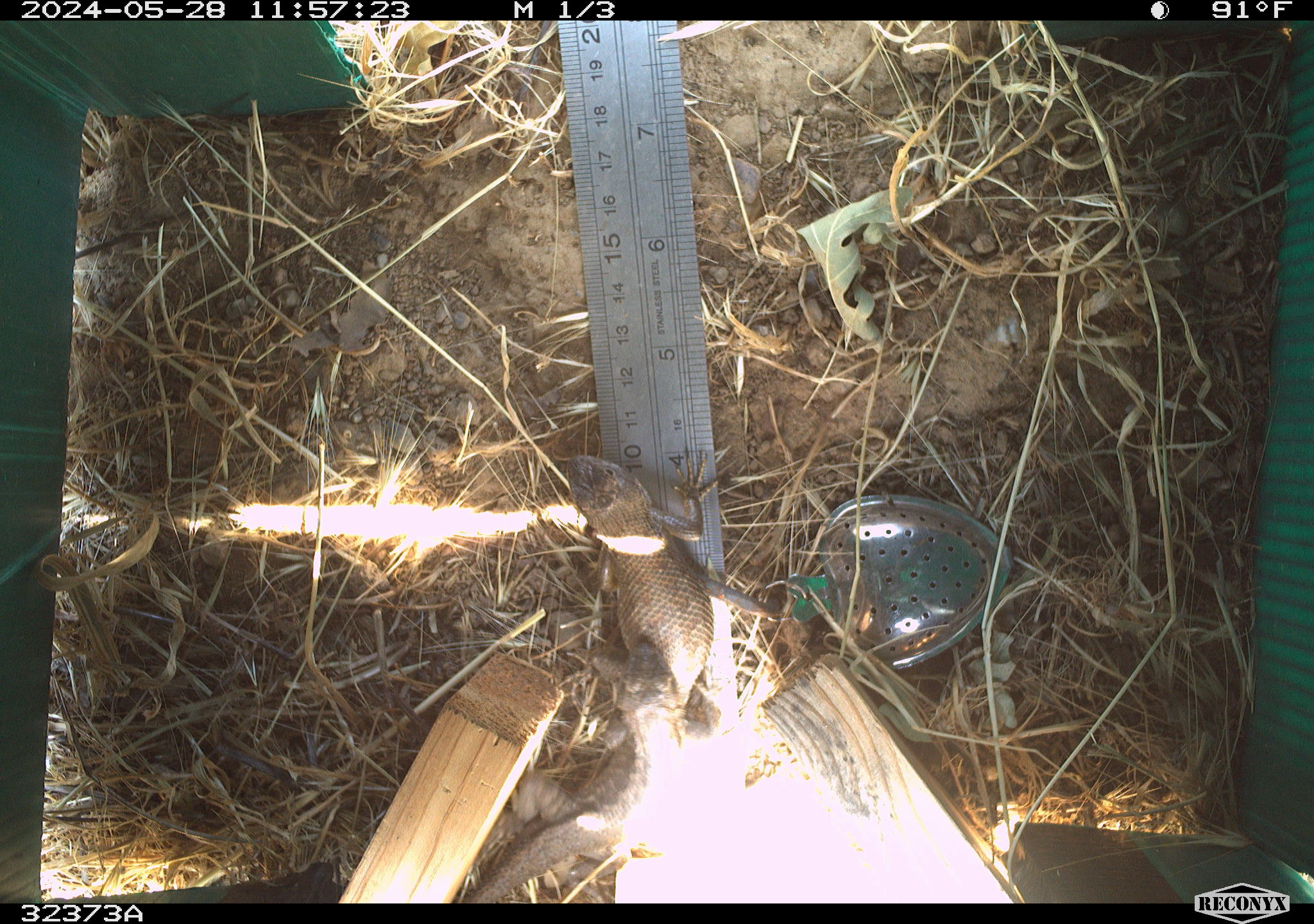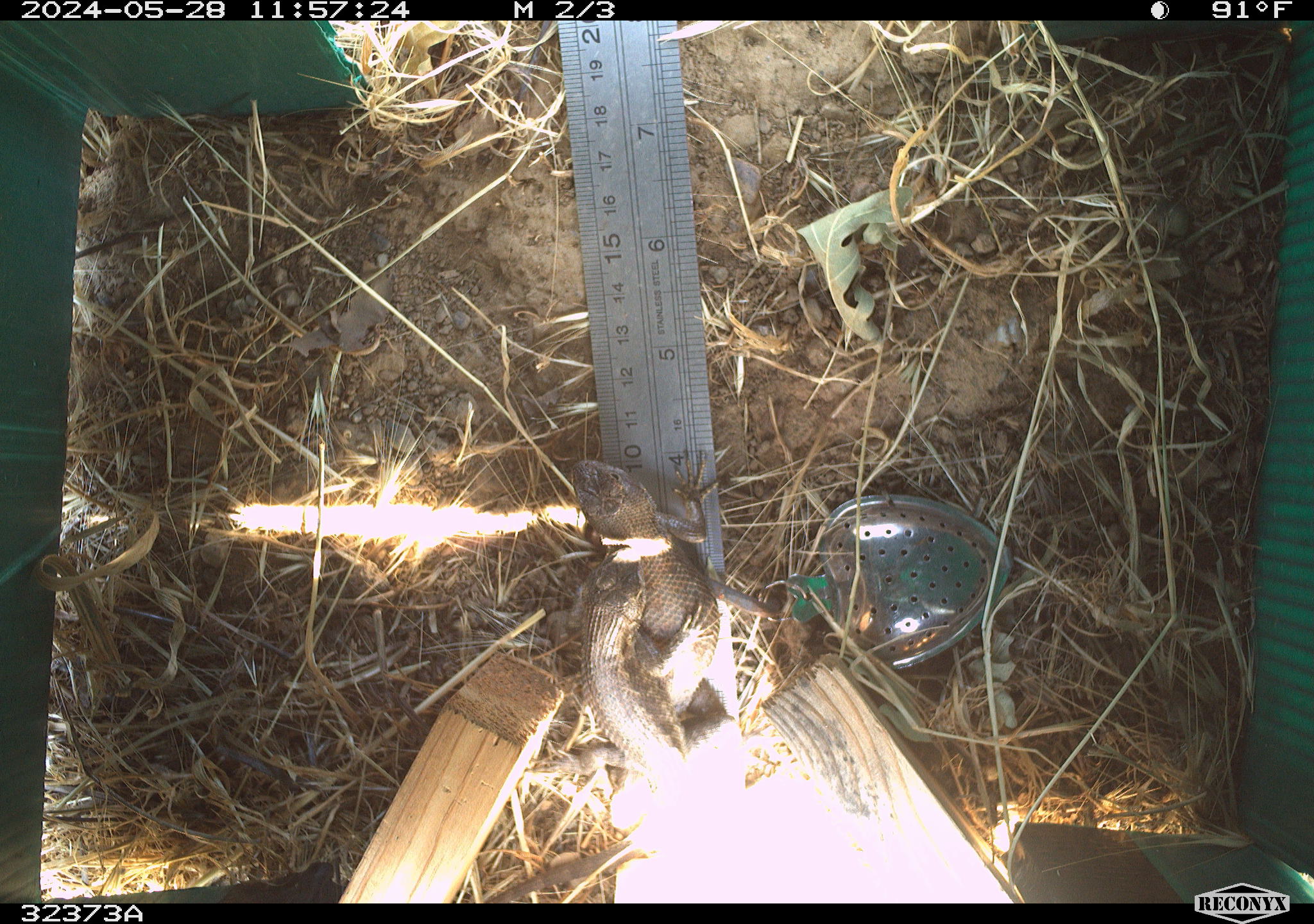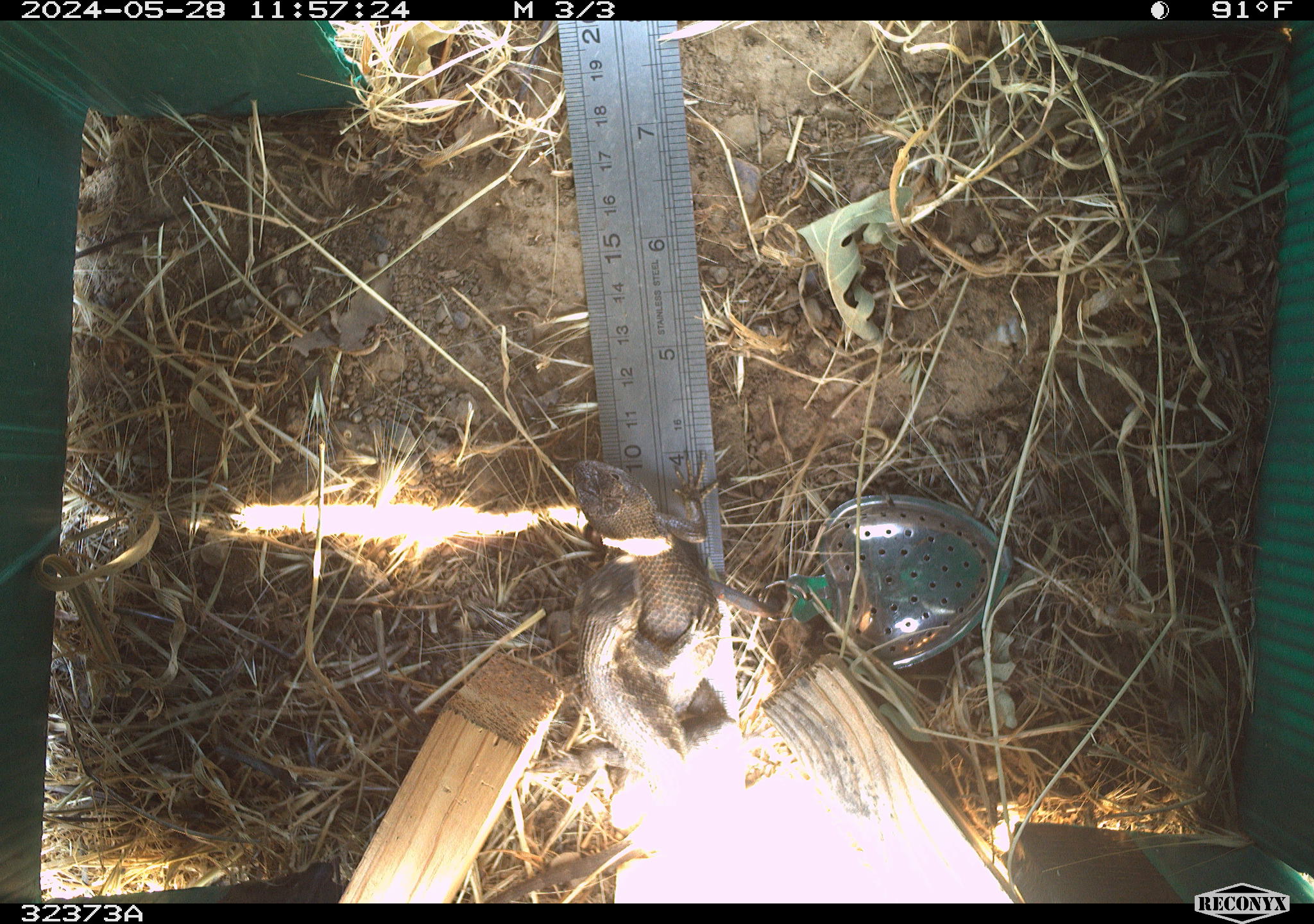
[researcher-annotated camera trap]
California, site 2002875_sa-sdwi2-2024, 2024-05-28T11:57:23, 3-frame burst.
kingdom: Animalia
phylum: Chordata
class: Reptilia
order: Squamata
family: Phrynosomatidae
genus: Sceloporus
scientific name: Sceloporus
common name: spiny lizards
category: sceloporus species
Sceloporus species (spiny lizards) (Sceloporus).